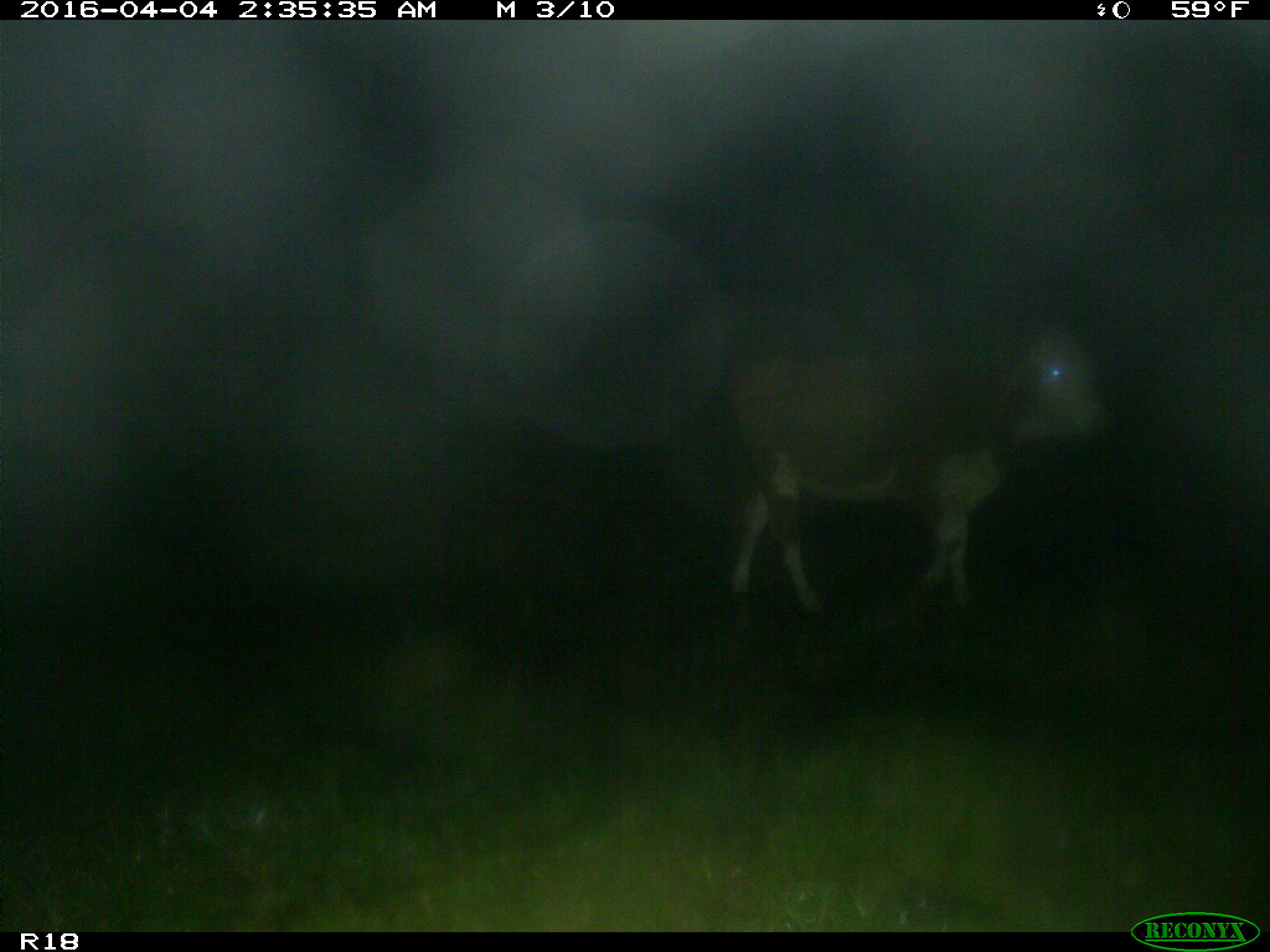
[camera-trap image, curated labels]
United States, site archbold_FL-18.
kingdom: Animalia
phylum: Chordata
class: Mammalia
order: Artiodactyla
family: Bovidae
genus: Bos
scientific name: Bos taurus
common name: domestic cow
Bos taurus (domestic cow).